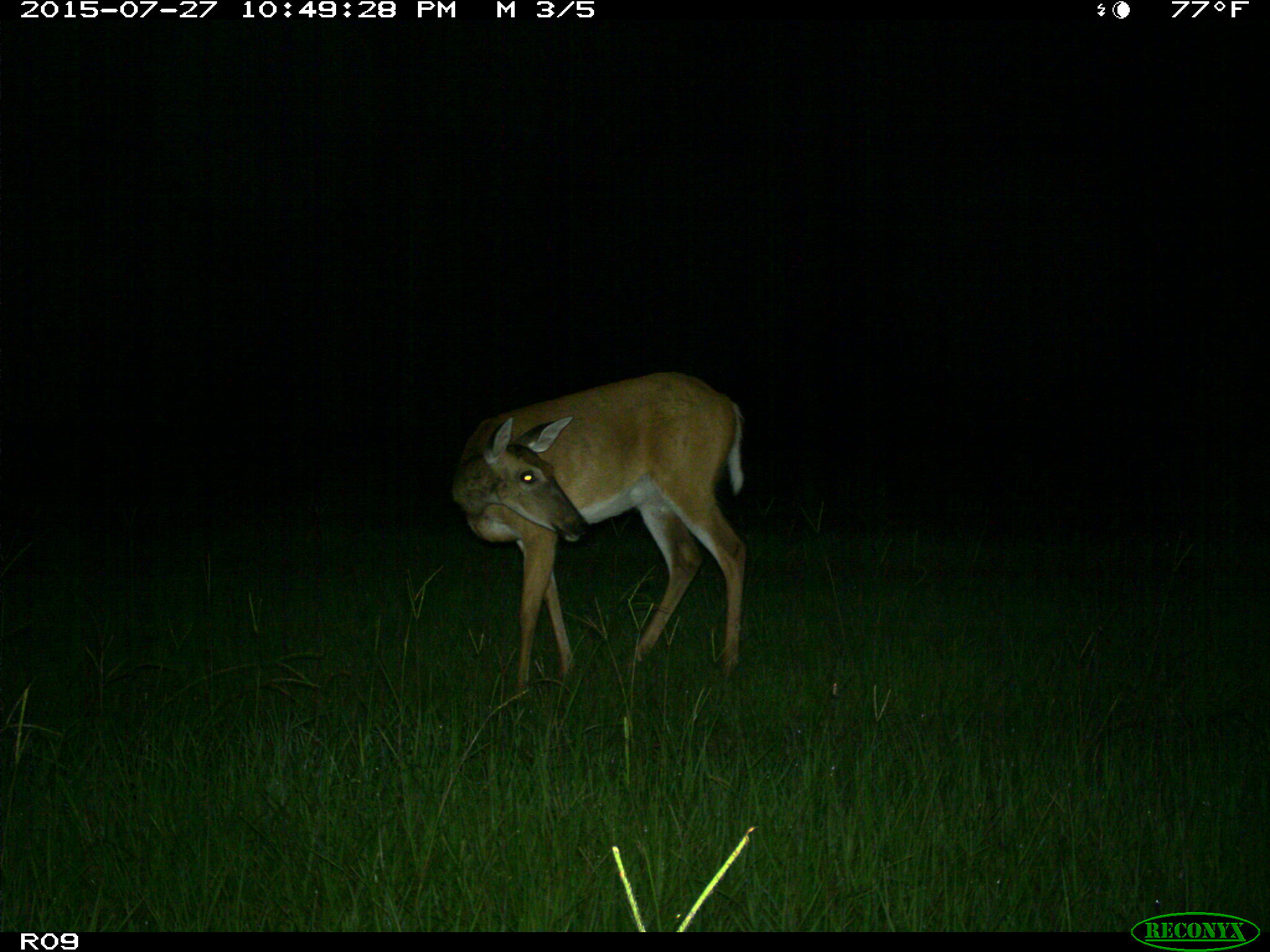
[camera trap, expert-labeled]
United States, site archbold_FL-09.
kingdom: Animalia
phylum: Chordata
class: Mammalia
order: Artiodactyla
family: Cervidae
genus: Odocoileus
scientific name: Odocoileus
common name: deer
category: unidentified deer